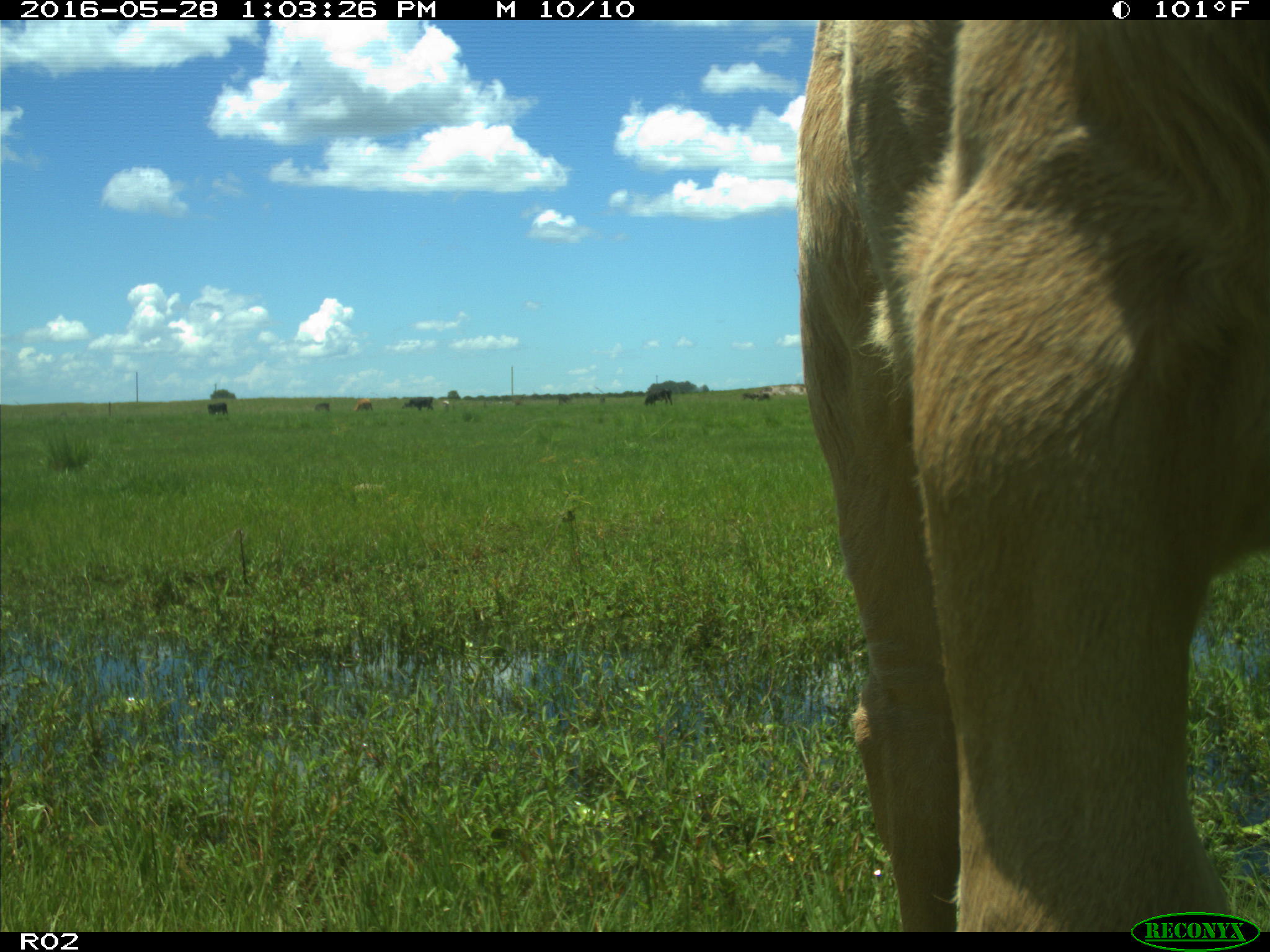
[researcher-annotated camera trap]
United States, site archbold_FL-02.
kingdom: Animalia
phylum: Chordata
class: Mammalia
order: Artiodactyla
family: Bovidae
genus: Bos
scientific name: Bos taurus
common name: domestic cow